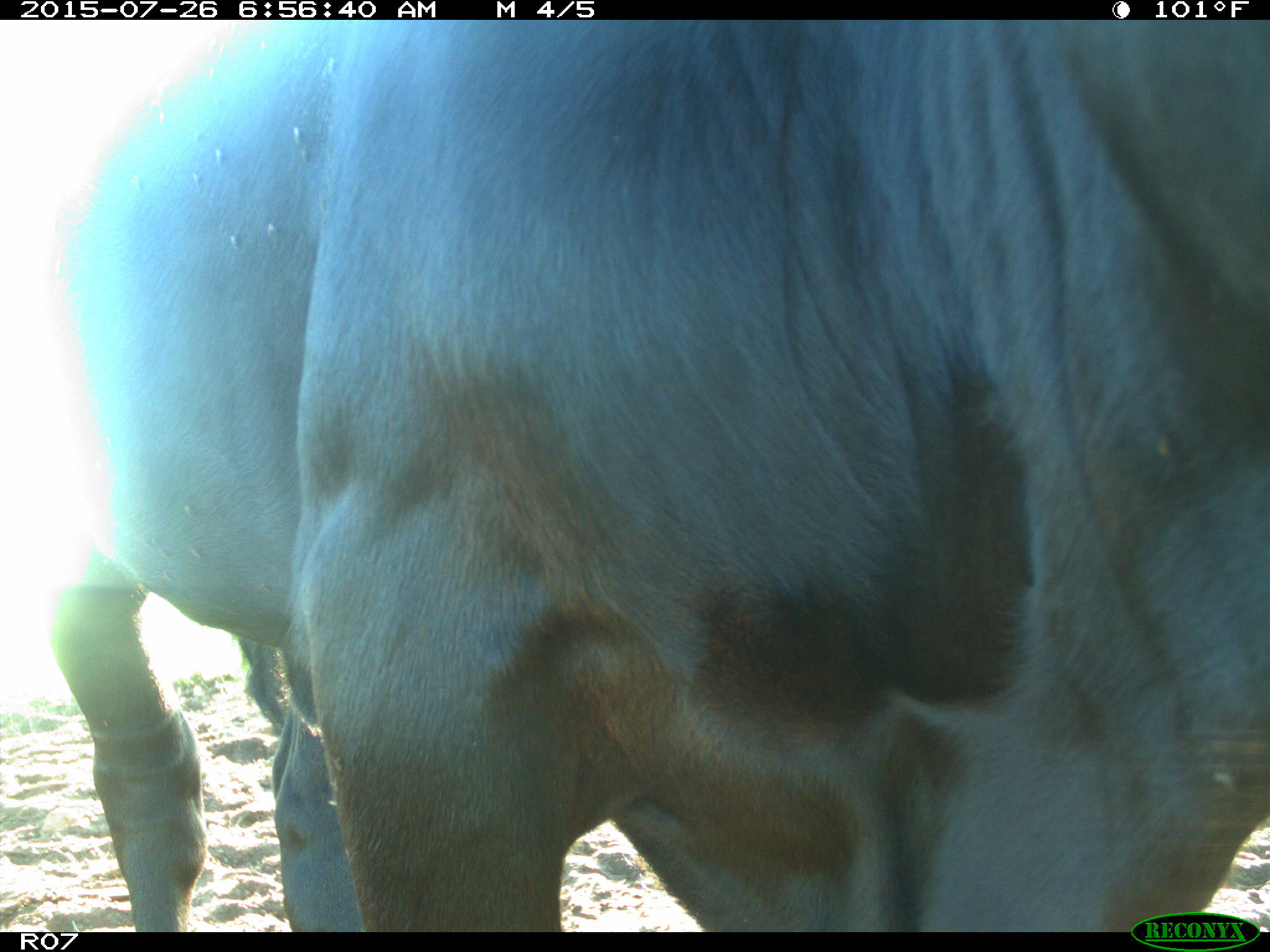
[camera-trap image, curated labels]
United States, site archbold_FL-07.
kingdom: Animalia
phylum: Chordata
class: Mammalia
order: Artiodactyla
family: Bovidae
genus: Bos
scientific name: Bos taurus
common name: domestic cow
Bos taurus (domestic cow).